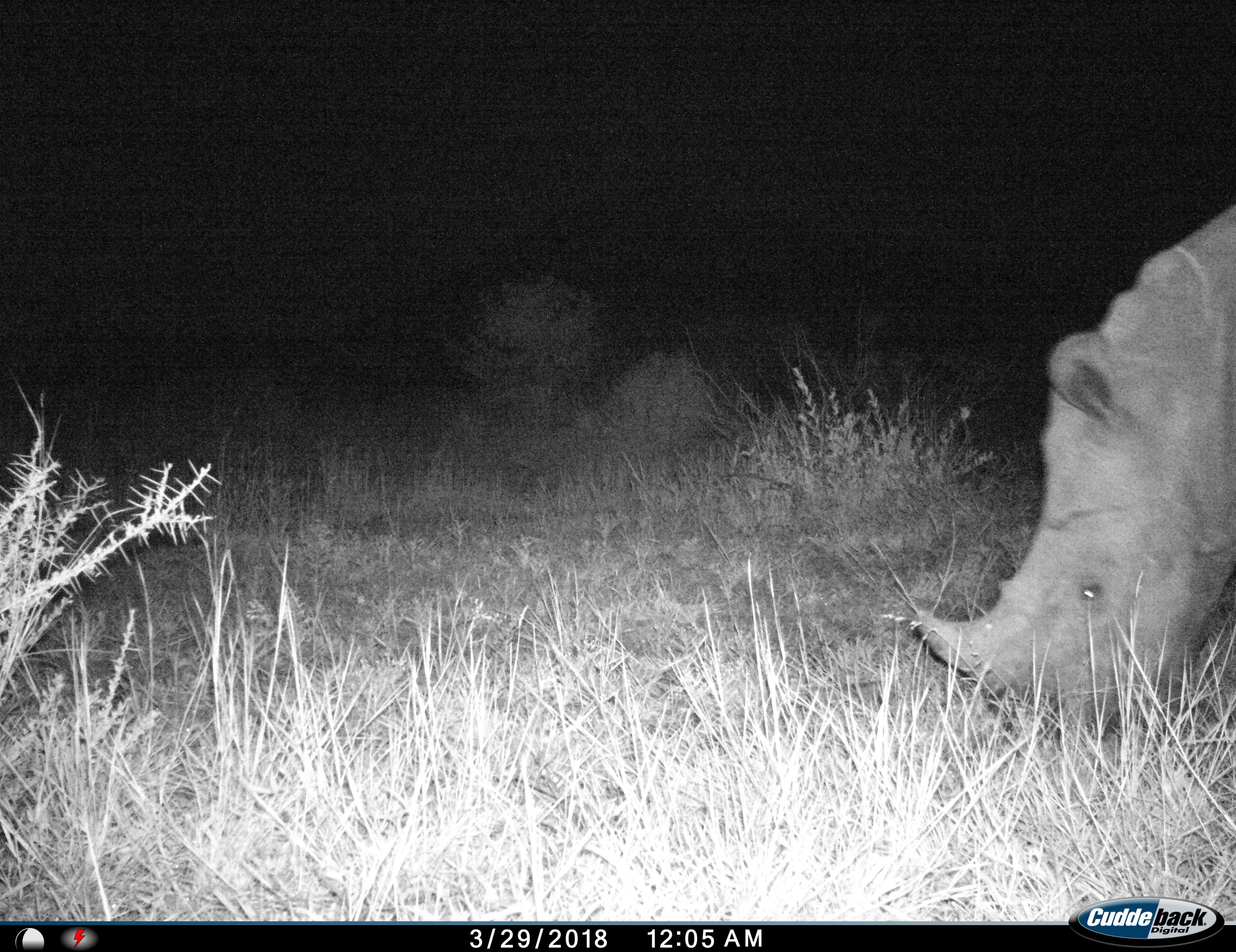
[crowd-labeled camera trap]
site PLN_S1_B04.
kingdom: Animalia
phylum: Chordata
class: Mammalia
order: Perissodactyla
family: Rhinocerotidae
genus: Diceros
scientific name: Diceros bicornis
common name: black rhinoceros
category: rhinocerosblack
Rhinocerosblack (black rhinoceros) (Diceros bicornis), count 1. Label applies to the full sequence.